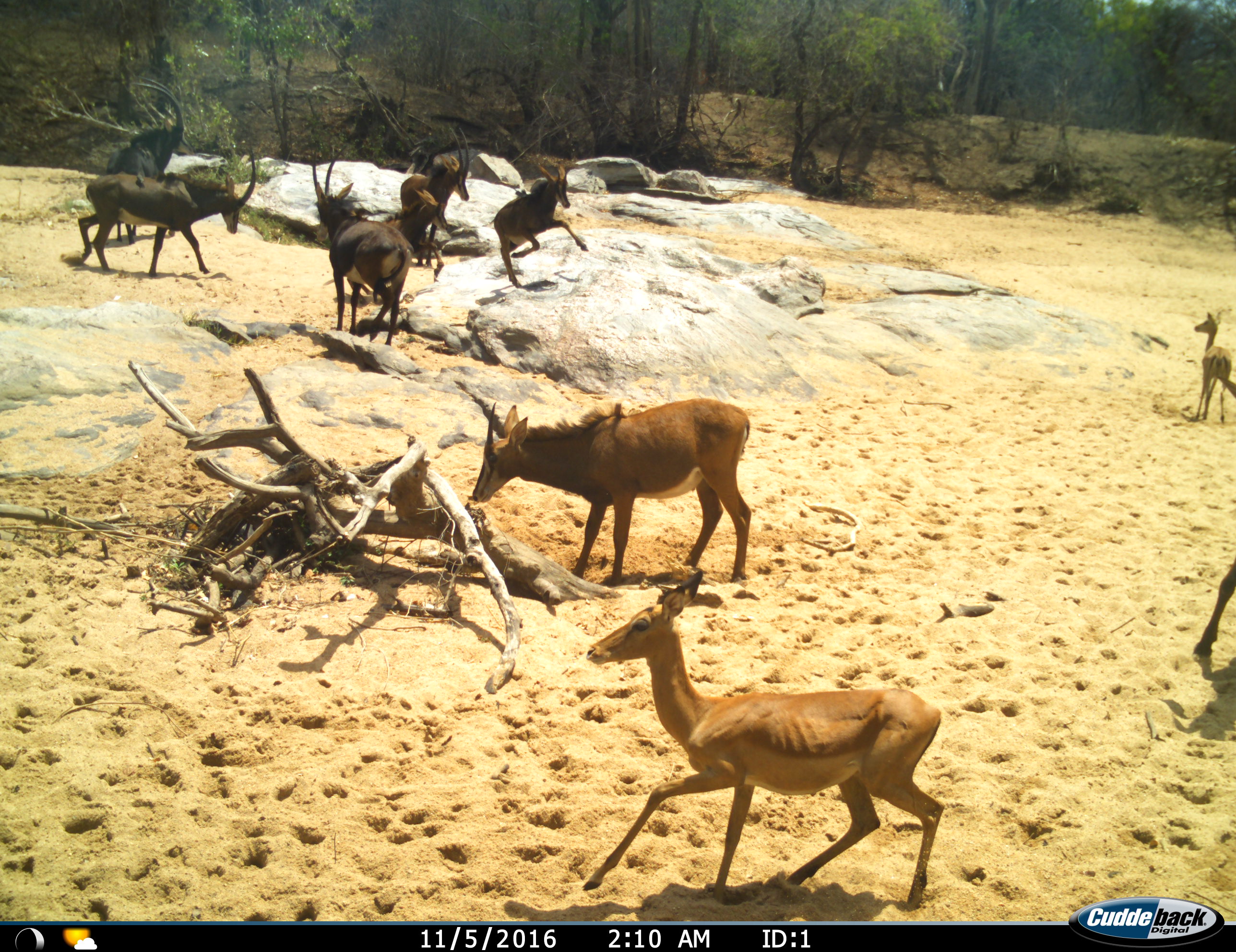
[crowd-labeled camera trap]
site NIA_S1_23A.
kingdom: Animalia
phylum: Chordata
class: Mammalia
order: Artiodactyla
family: Bovidae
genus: Aepyceros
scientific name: Aepyceros melampus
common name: impala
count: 2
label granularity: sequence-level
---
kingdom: Animalia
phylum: Chordata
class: Mammalia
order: Artiodactyla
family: Bovidae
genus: Hippotragus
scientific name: Hippotragus niger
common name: sable antelope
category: sable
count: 7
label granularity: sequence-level